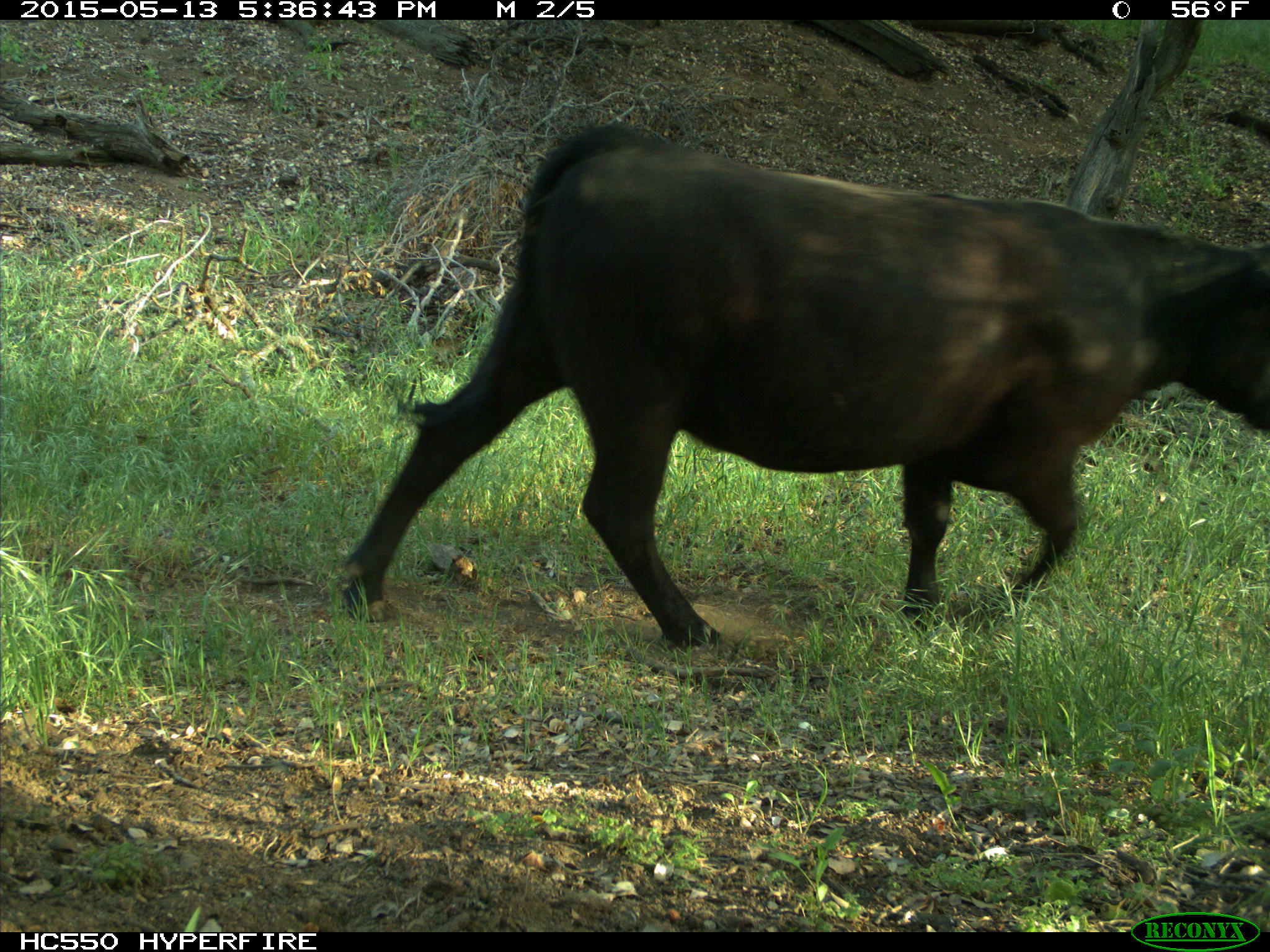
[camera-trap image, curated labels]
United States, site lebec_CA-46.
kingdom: Animalia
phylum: Chordata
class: Mammalia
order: Artiodactyla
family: Bovidae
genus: Bos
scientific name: Bos taurus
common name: domestic cow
Bos taurus (domestic cow).